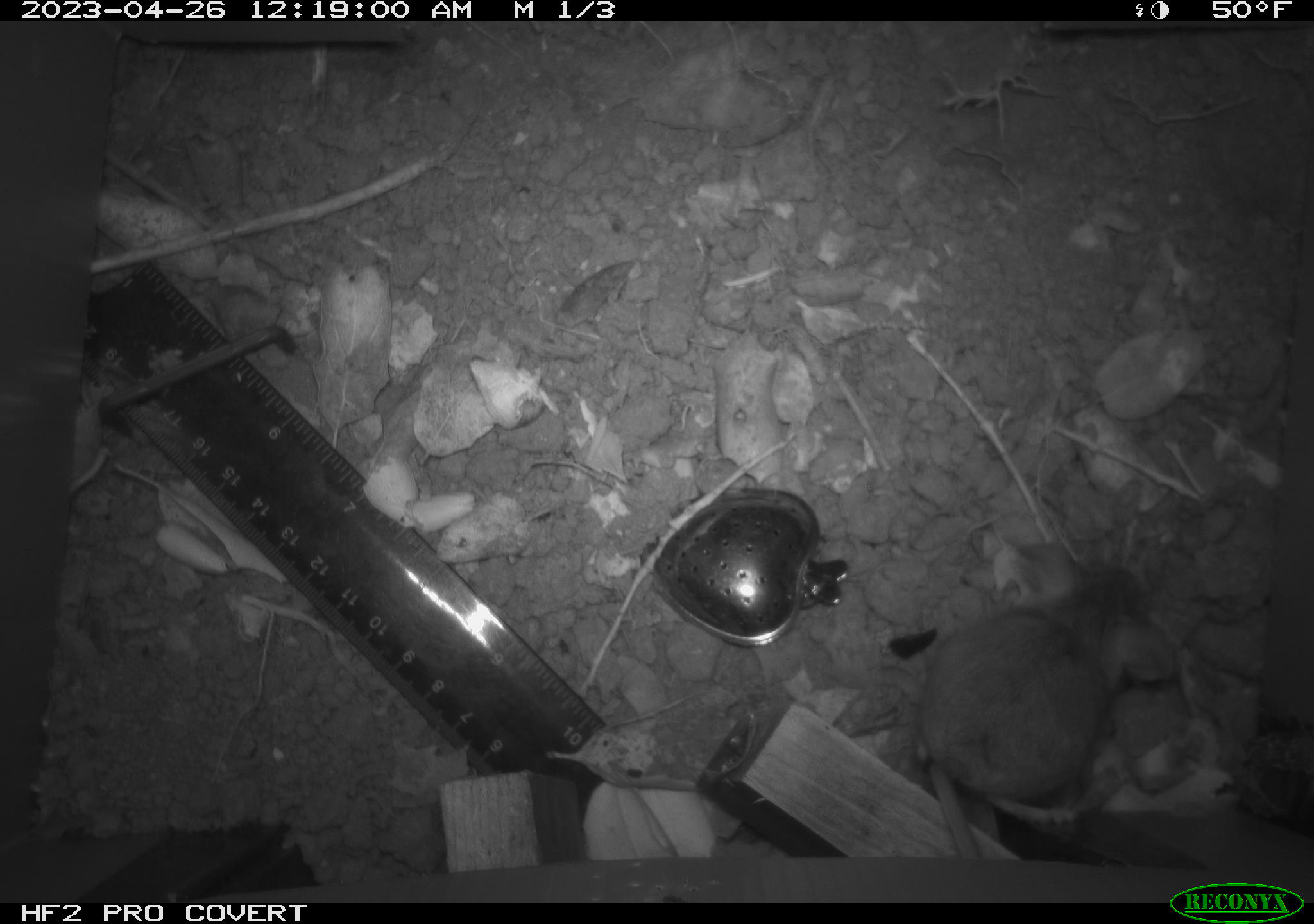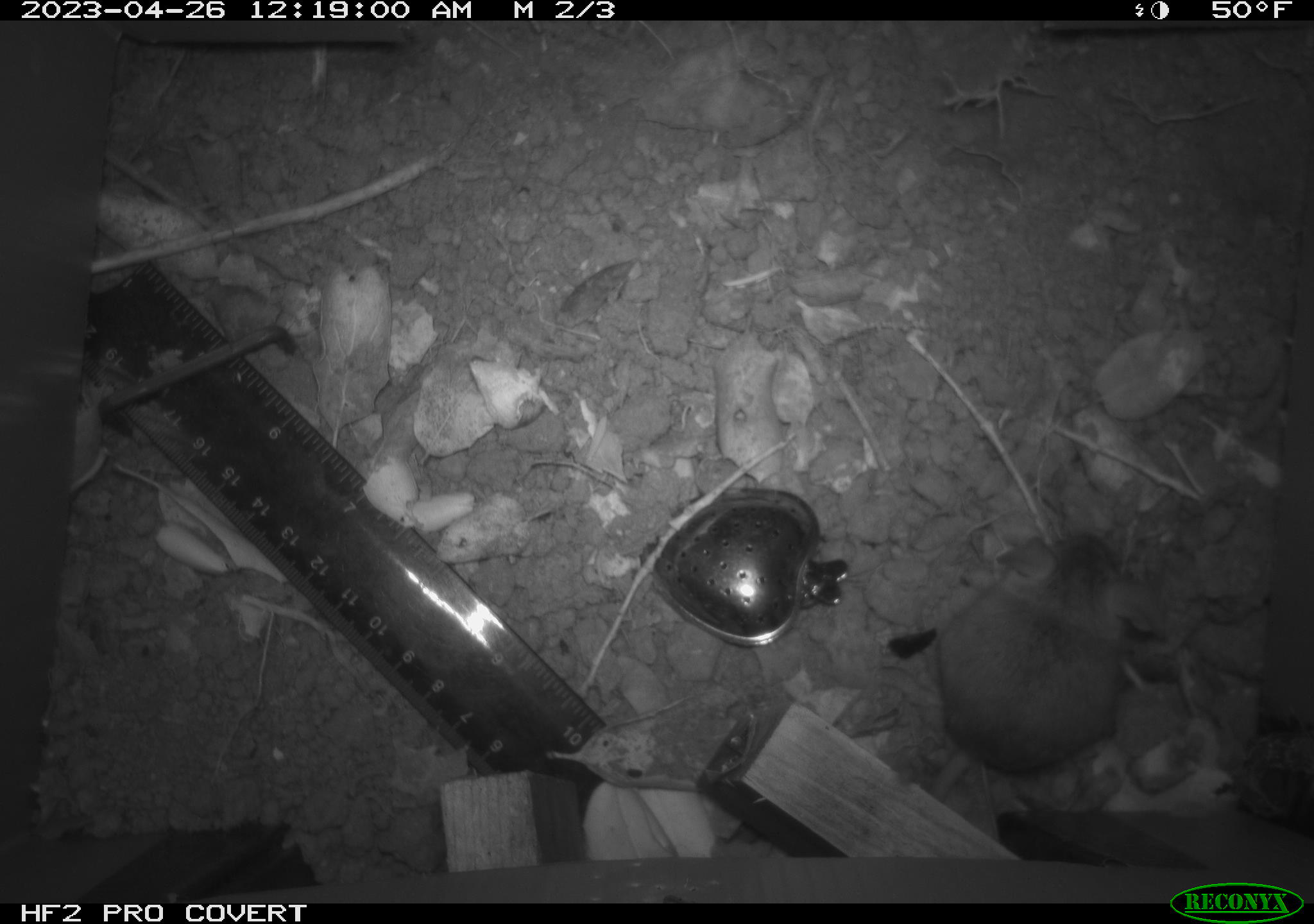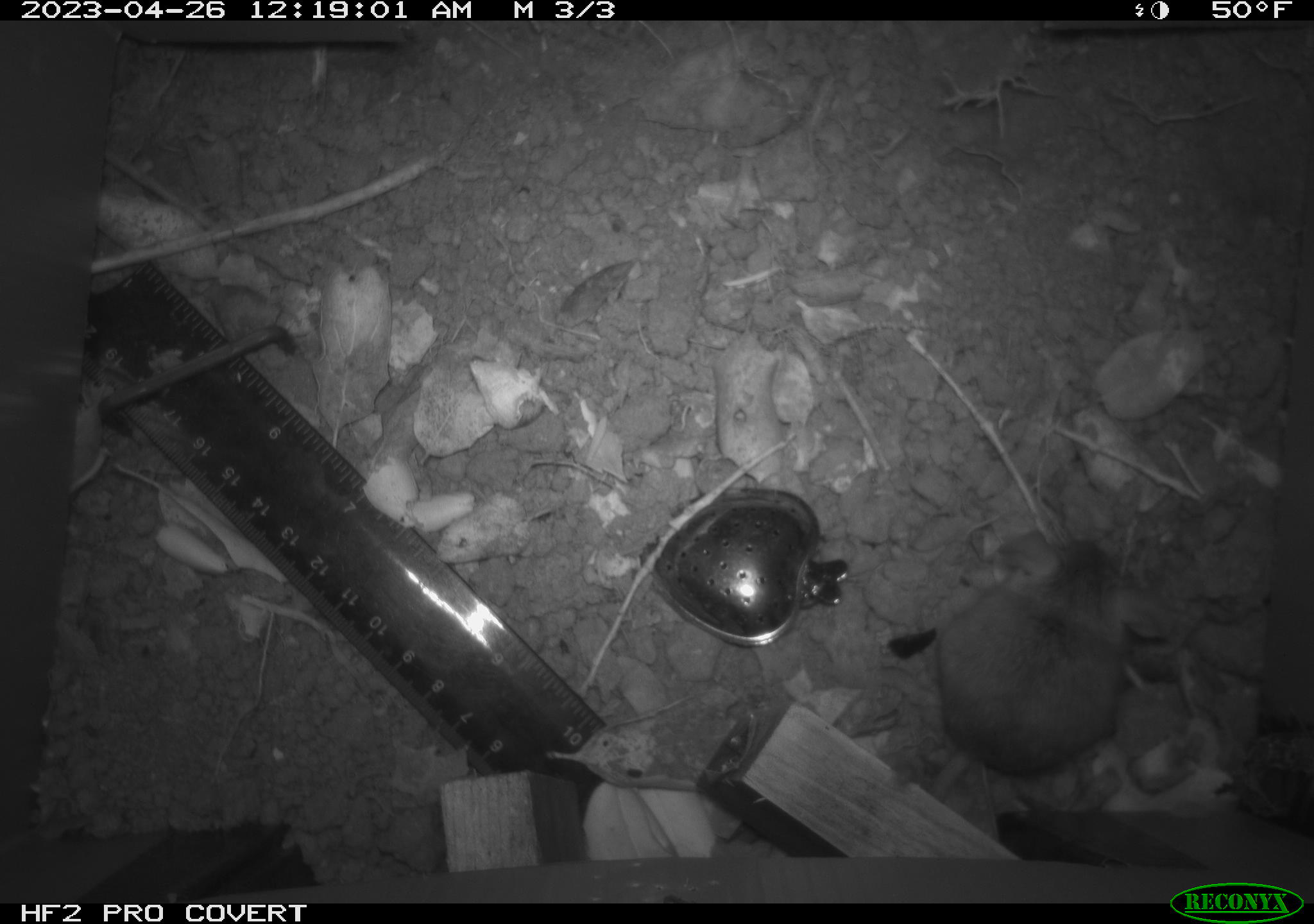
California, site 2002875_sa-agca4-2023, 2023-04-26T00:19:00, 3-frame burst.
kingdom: Animalia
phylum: Chordata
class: Mammalia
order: Rodentia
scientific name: Rodentia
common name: mouse species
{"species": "mouse species (Rodentia)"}